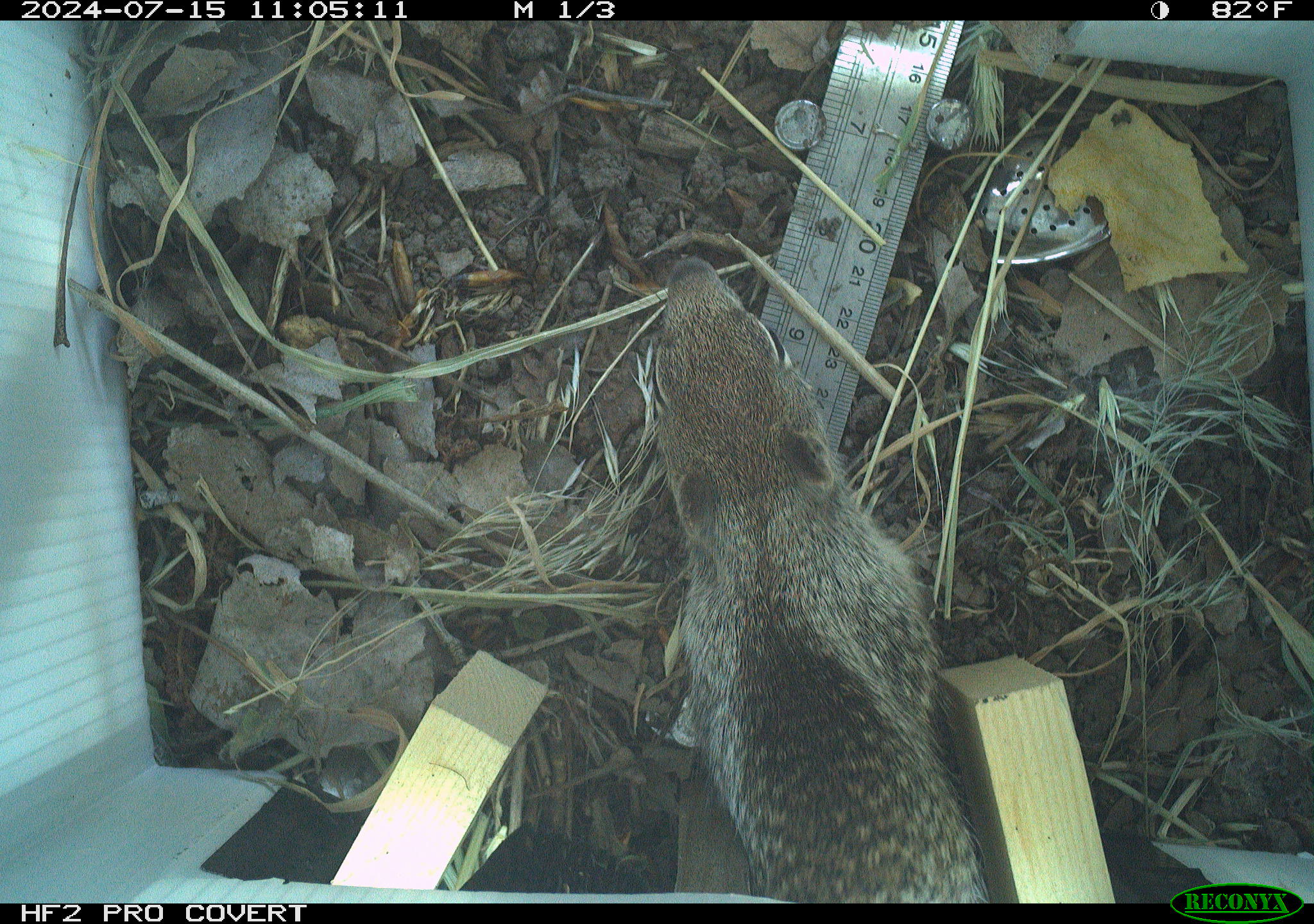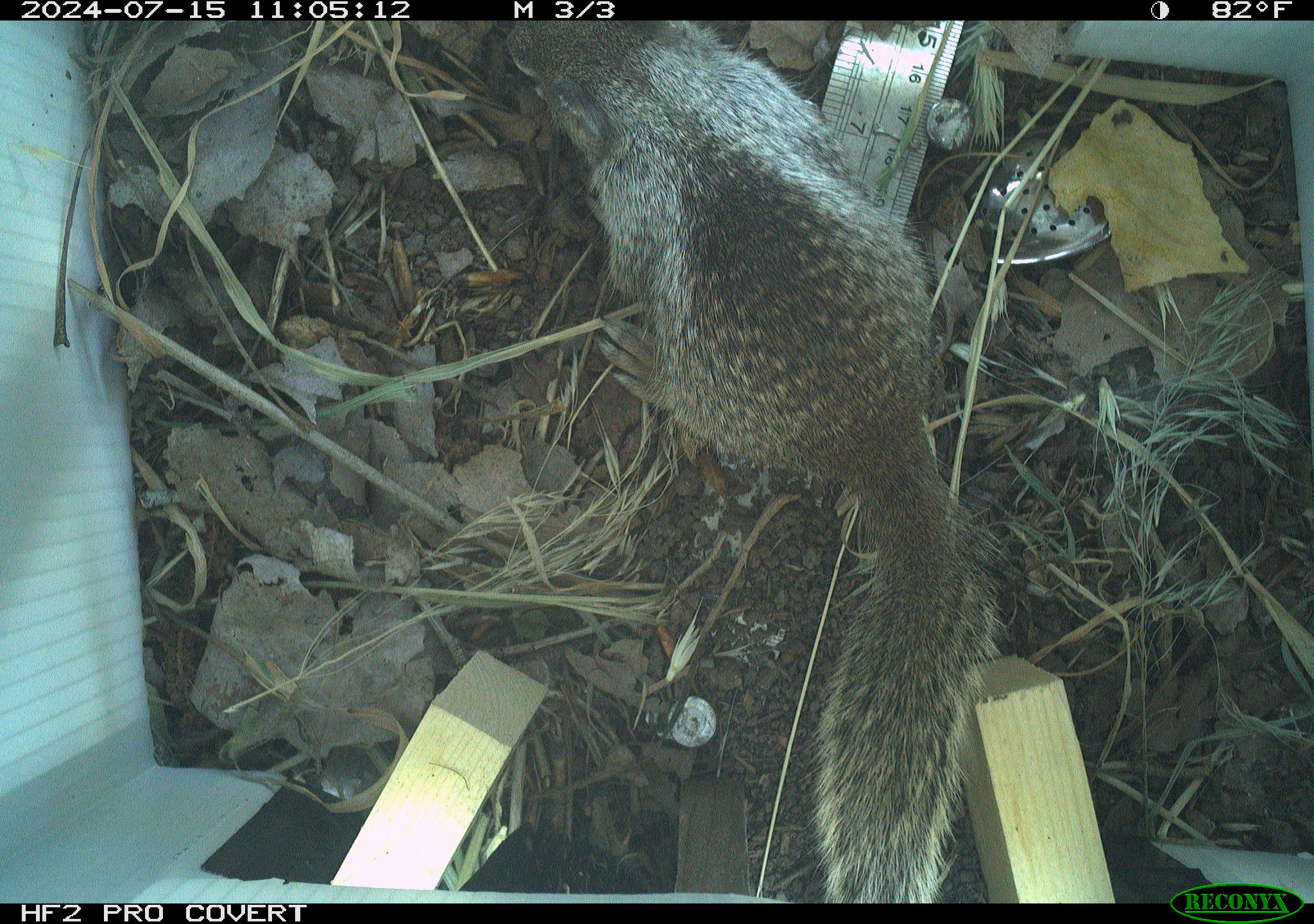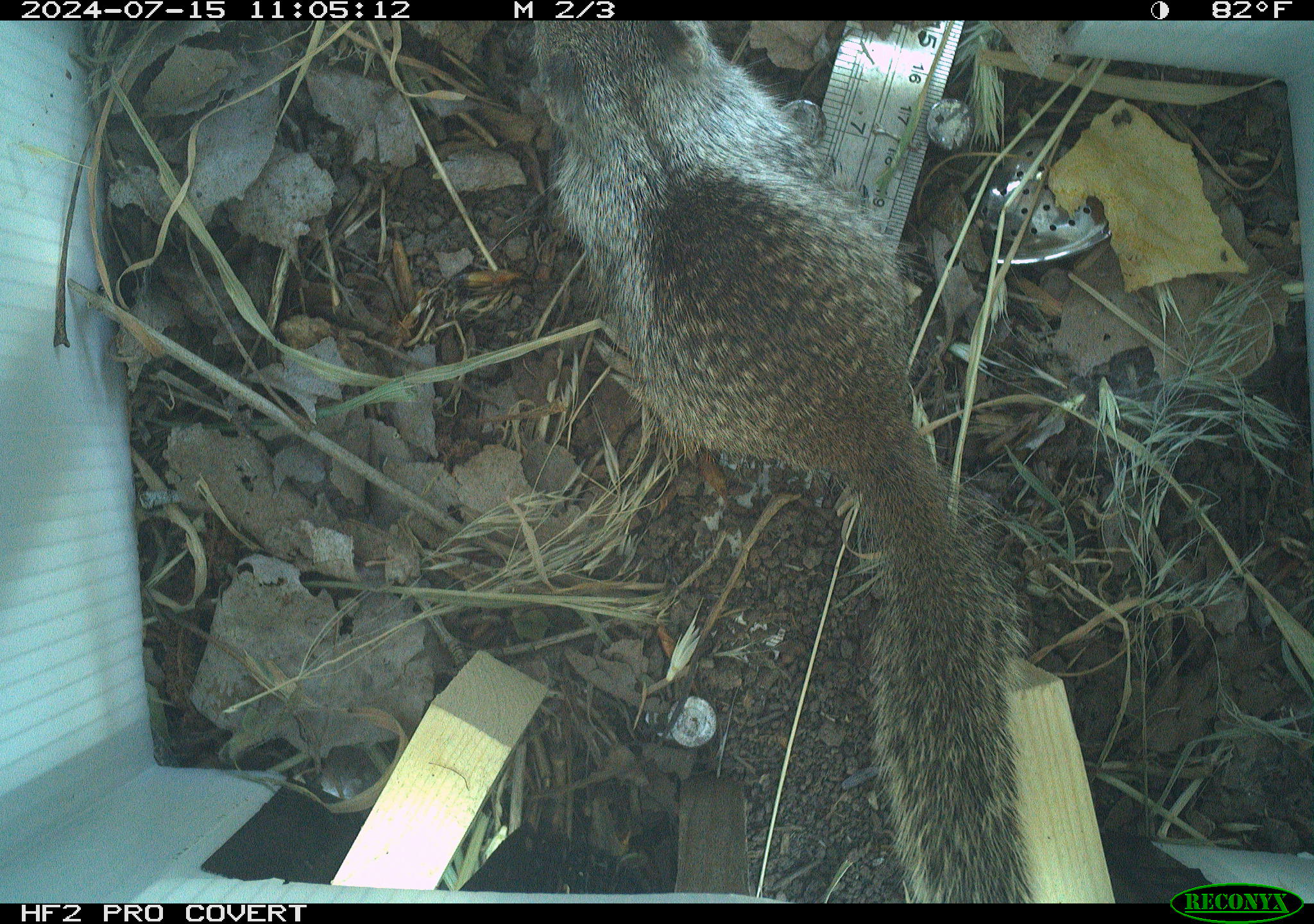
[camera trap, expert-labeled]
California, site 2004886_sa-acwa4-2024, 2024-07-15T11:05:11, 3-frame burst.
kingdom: Animalia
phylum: Chordata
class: Mammalia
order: Rodentia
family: Sciuridae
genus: Otospermophilus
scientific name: Otospermophilus beecheyi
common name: california ground squirrel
California ground squirrel (Otospermophilus beecheyi).